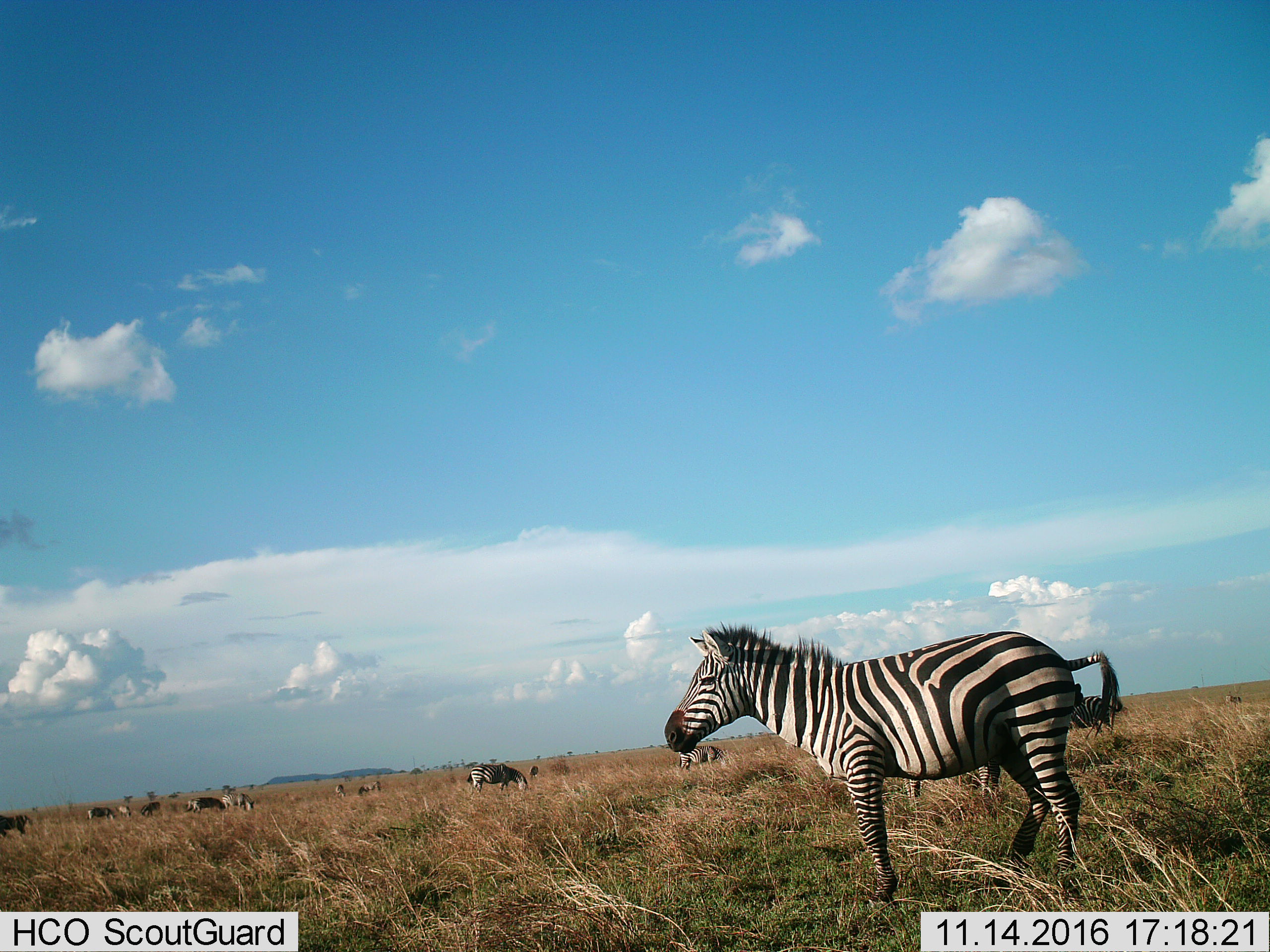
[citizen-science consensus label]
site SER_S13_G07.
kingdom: Animalia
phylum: Chordata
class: Mammalia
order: Perissodactyla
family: Equidae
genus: Equus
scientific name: Equus quagga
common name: plains zebra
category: zebraplains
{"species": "zebraplains (plains zebra) (Equus quagga)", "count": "11-50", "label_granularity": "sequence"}